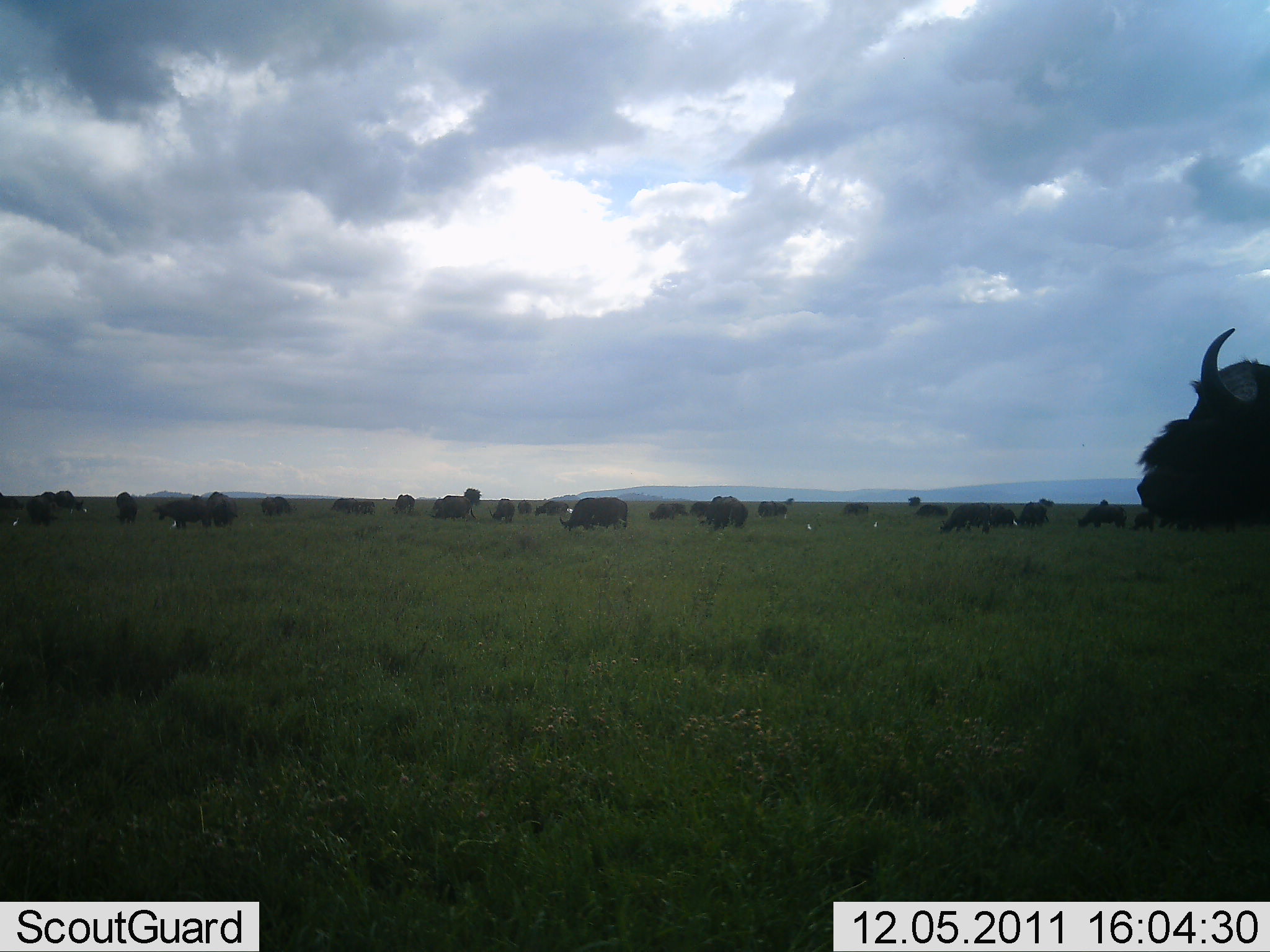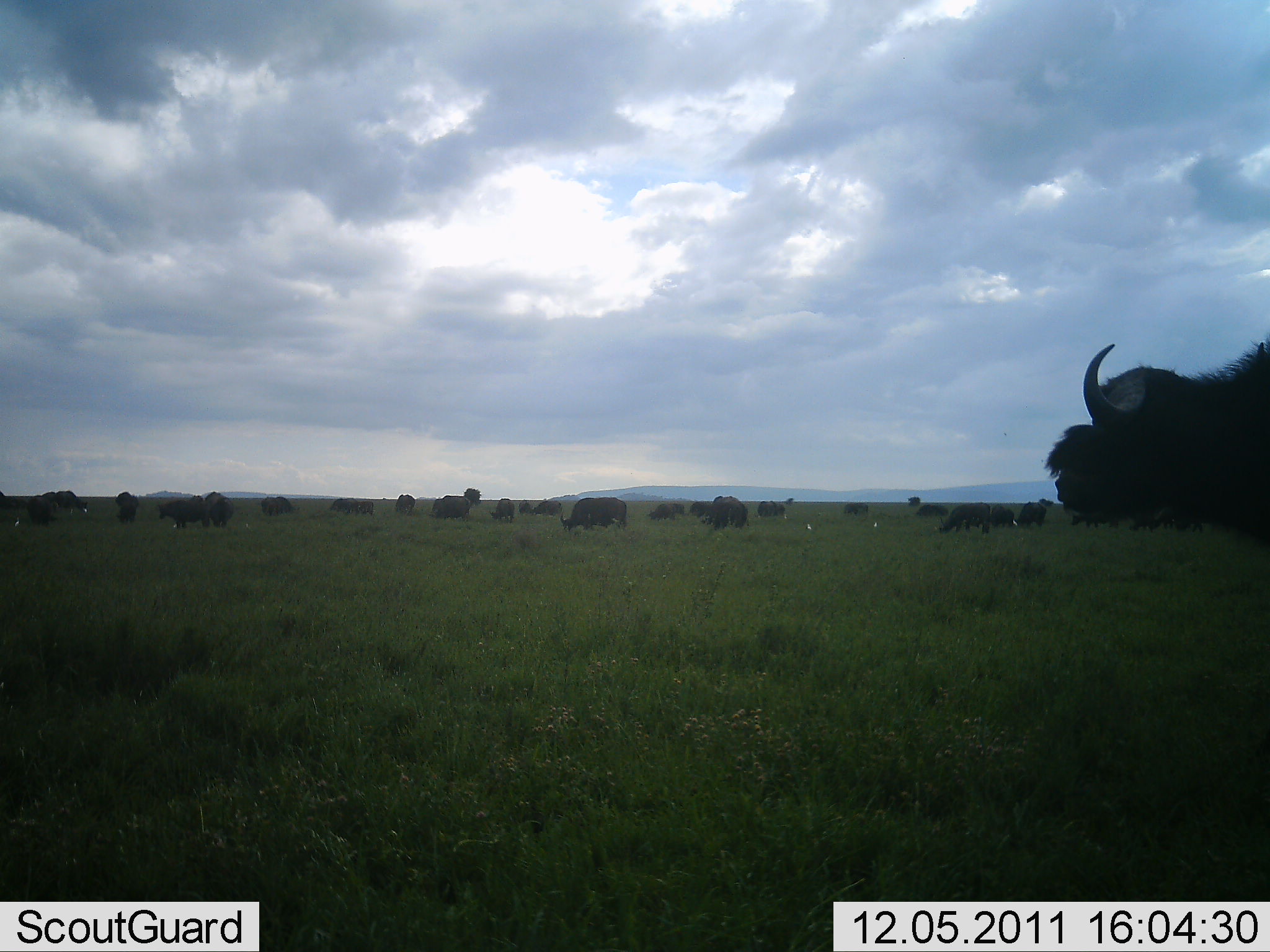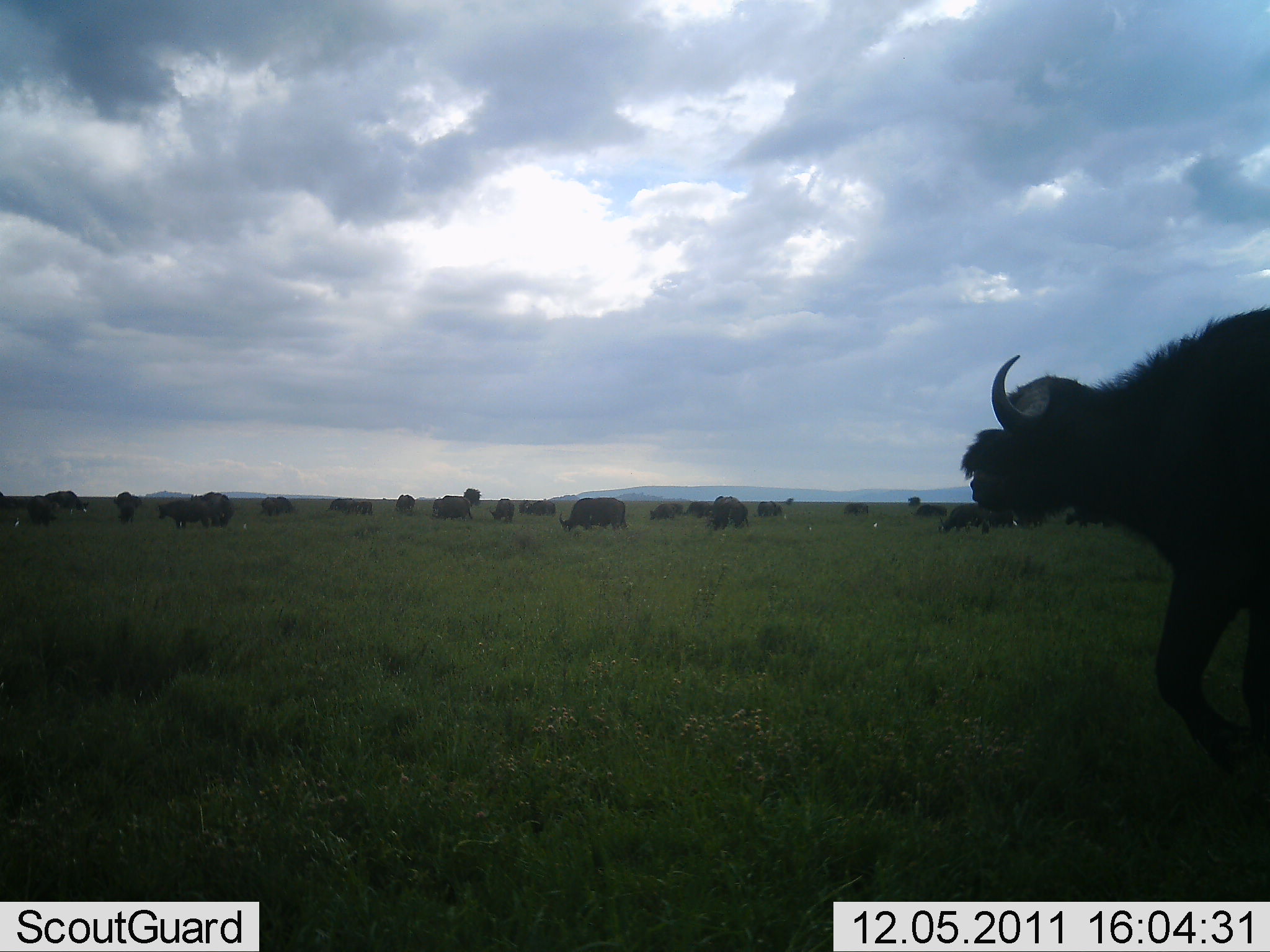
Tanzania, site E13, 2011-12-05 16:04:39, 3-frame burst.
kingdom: Animalia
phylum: Chordata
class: Mammalia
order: Artiodactyla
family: Bovidae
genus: Syncerus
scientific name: Syncerus caffer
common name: cape buffalo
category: buffalo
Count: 11-50.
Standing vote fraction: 38%.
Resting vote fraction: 8%.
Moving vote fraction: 62%.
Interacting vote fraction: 0%.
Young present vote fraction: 0%.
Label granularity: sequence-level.